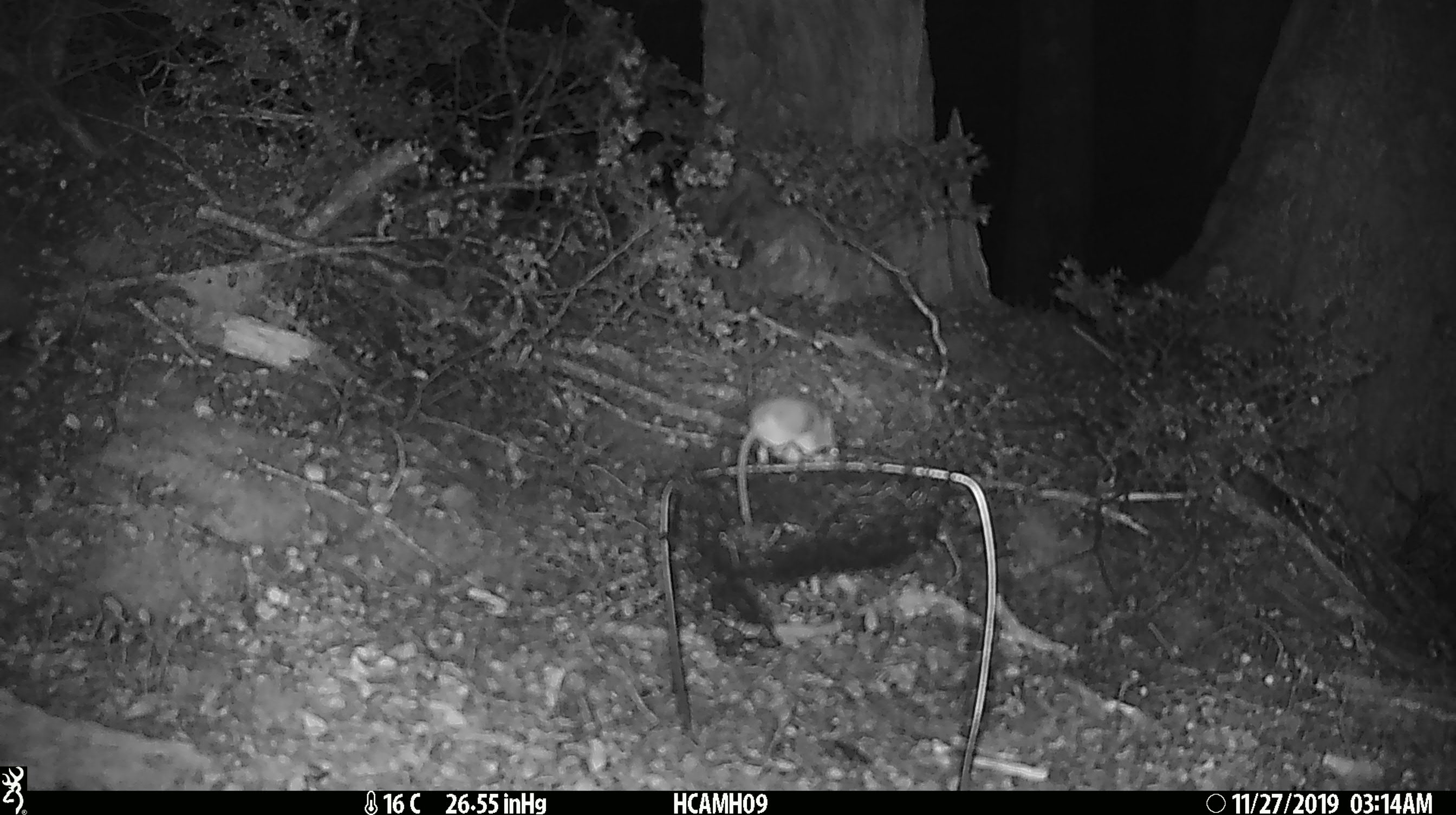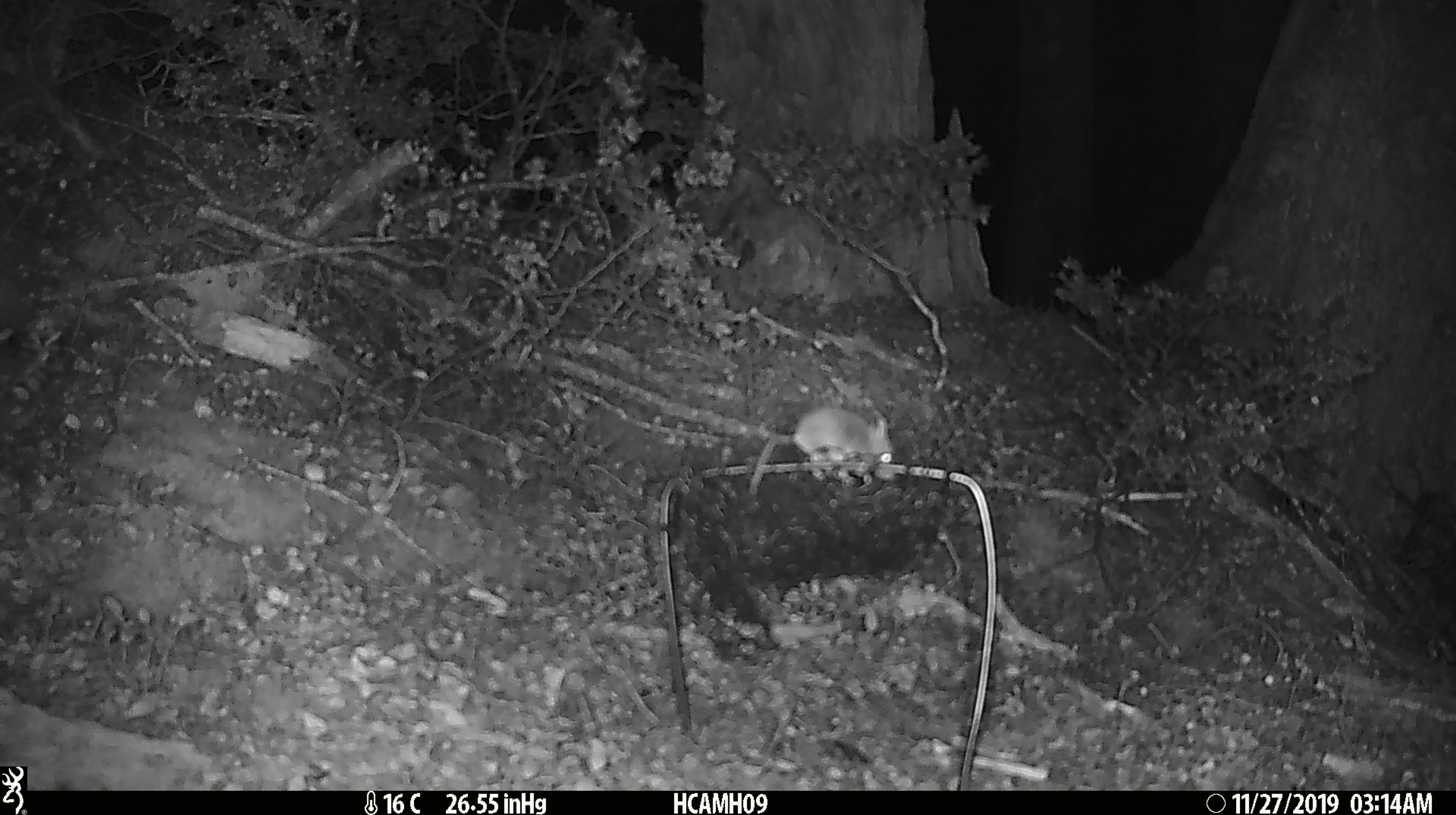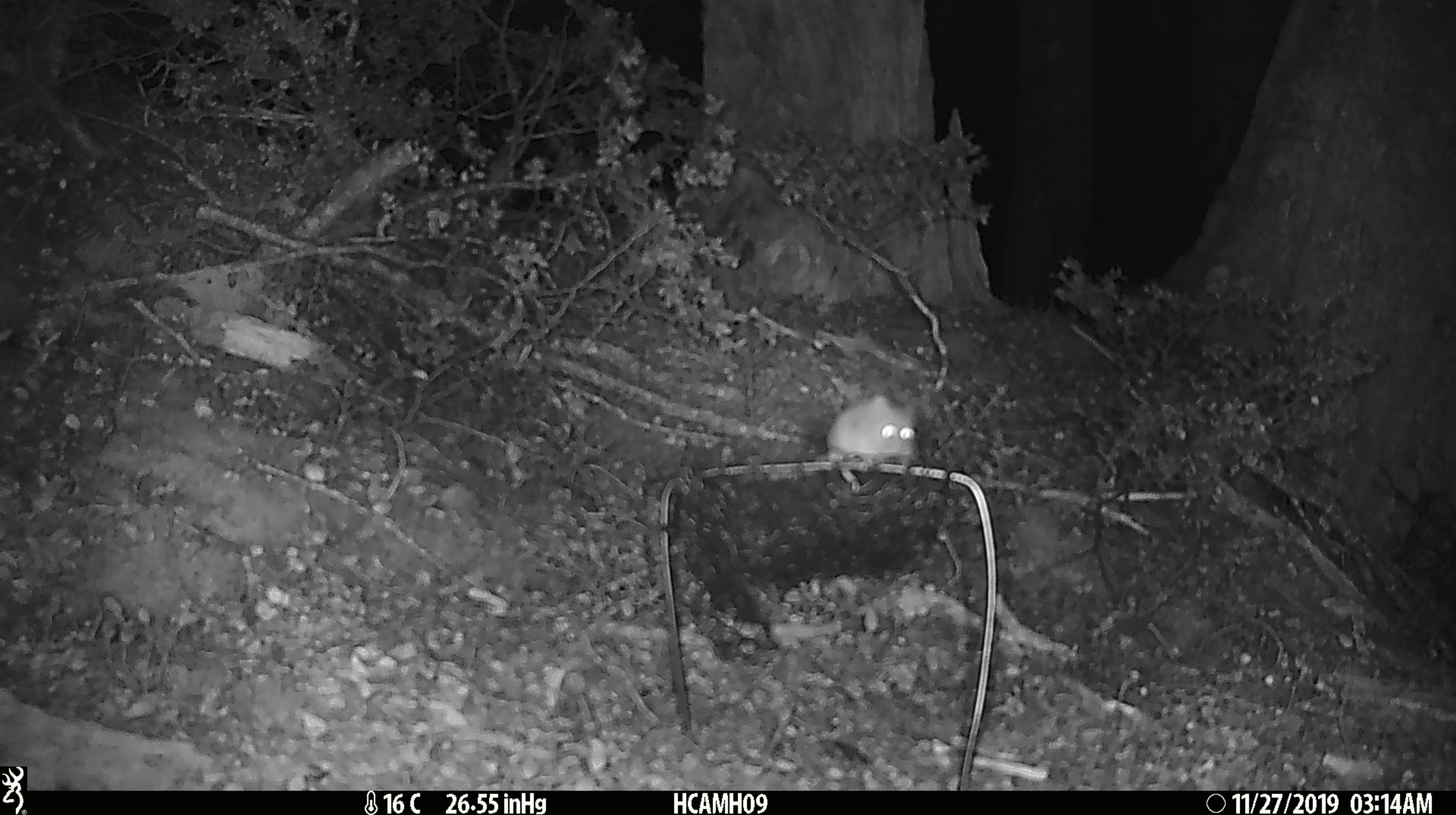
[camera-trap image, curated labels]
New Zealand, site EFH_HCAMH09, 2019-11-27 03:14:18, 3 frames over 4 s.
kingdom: Animalia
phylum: Chordata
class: Mammalia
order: Rodentia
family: Muridae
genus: Mus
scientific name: Mus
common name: mouse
Mouse (Mus).